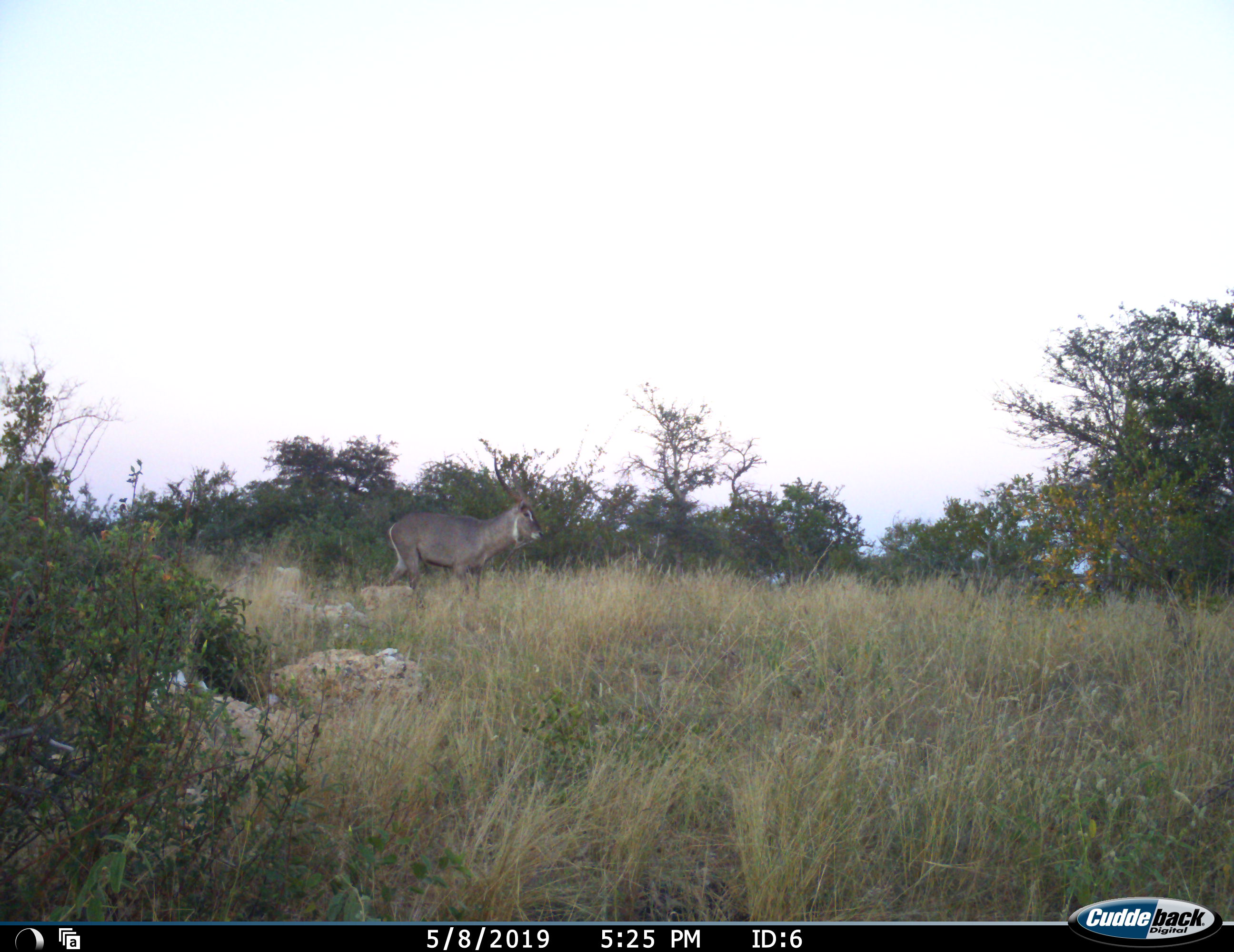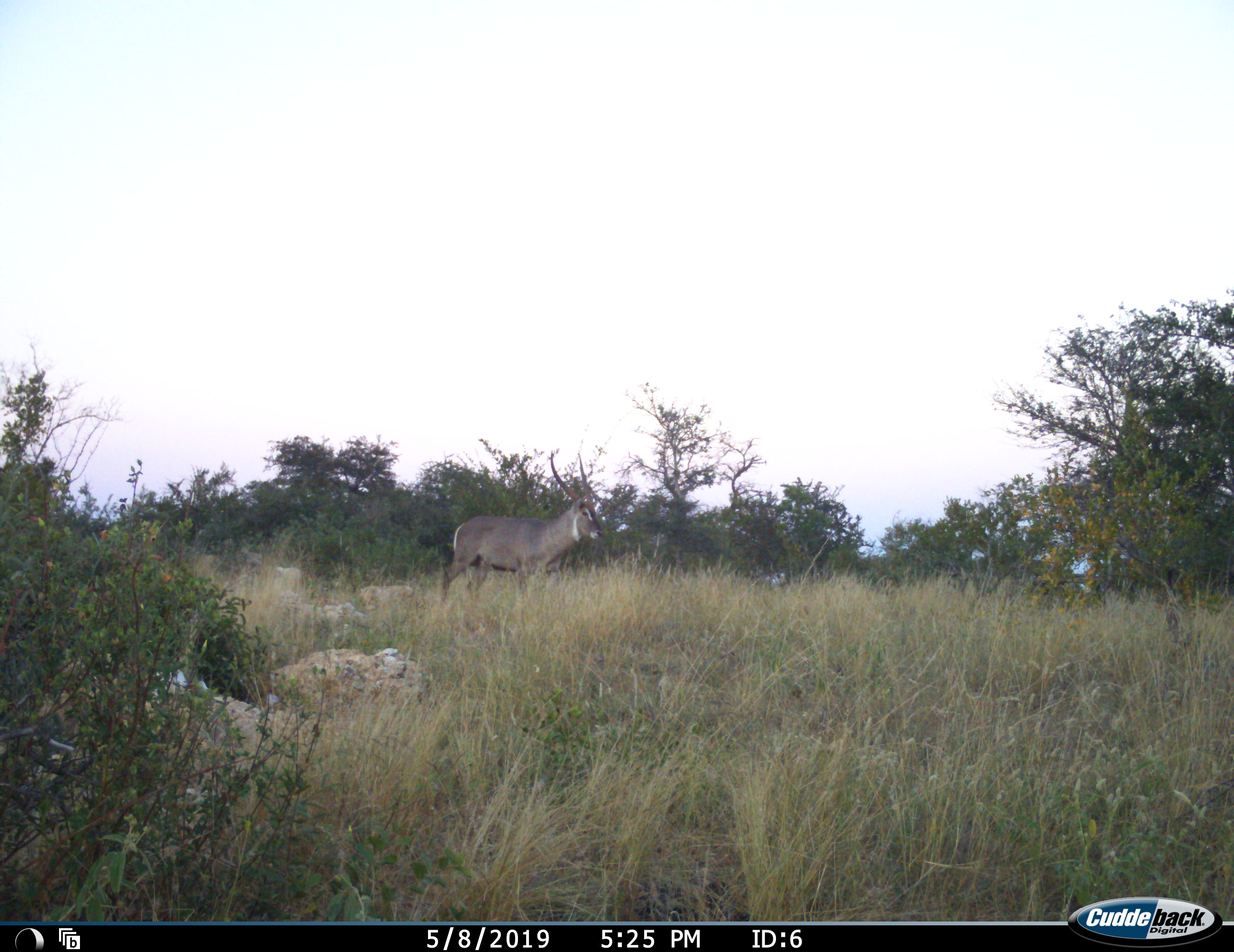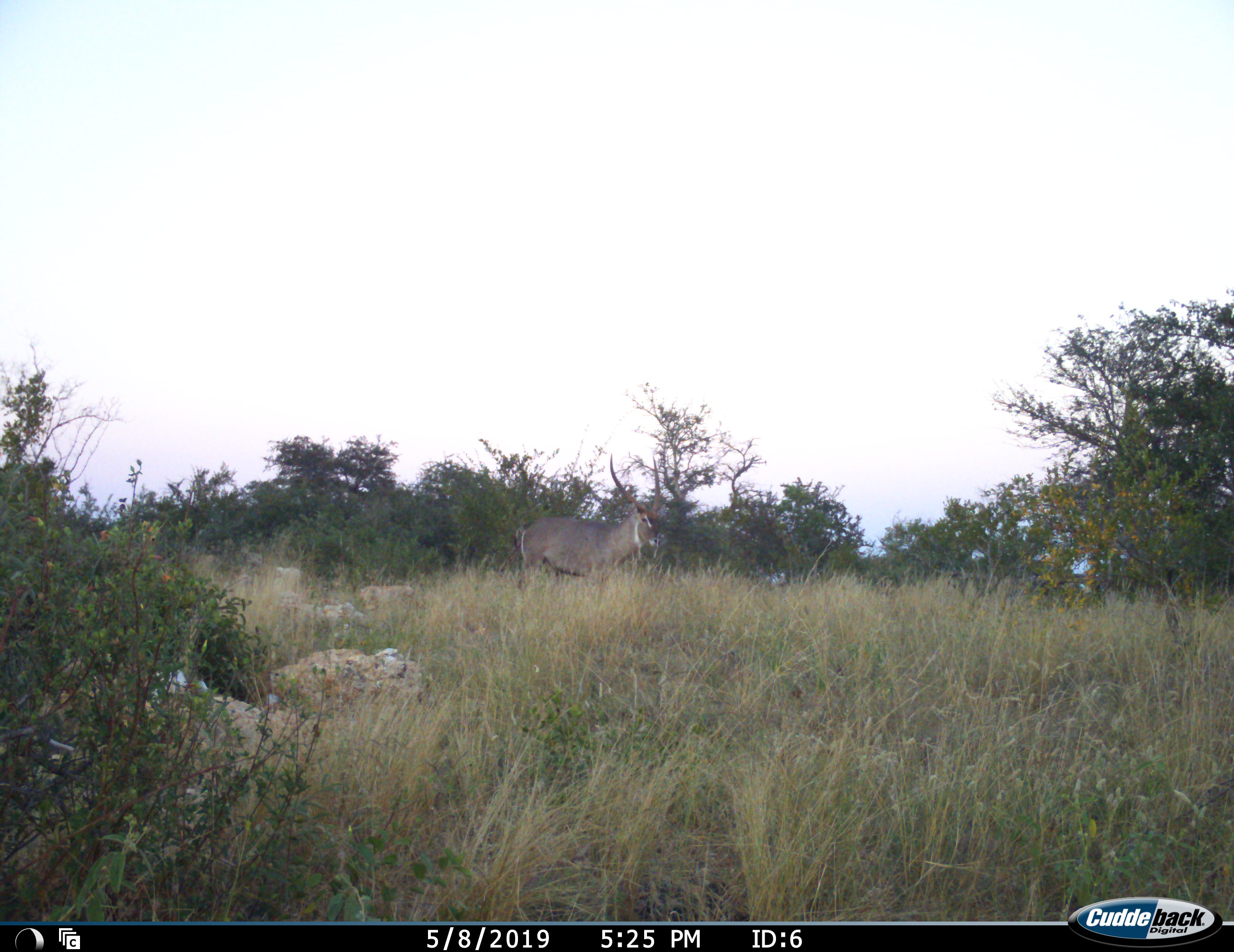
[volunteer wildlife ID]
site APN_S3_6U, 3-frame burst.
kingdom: Animalia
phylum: Chordata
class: Mammalia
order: Artiodactyla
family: Bovidae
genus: Kobus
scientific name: Kobus ellipsiprymnus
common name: waterbuck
Waterbuck (Kobus ellipsiprymnus), count 1. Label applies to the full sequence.